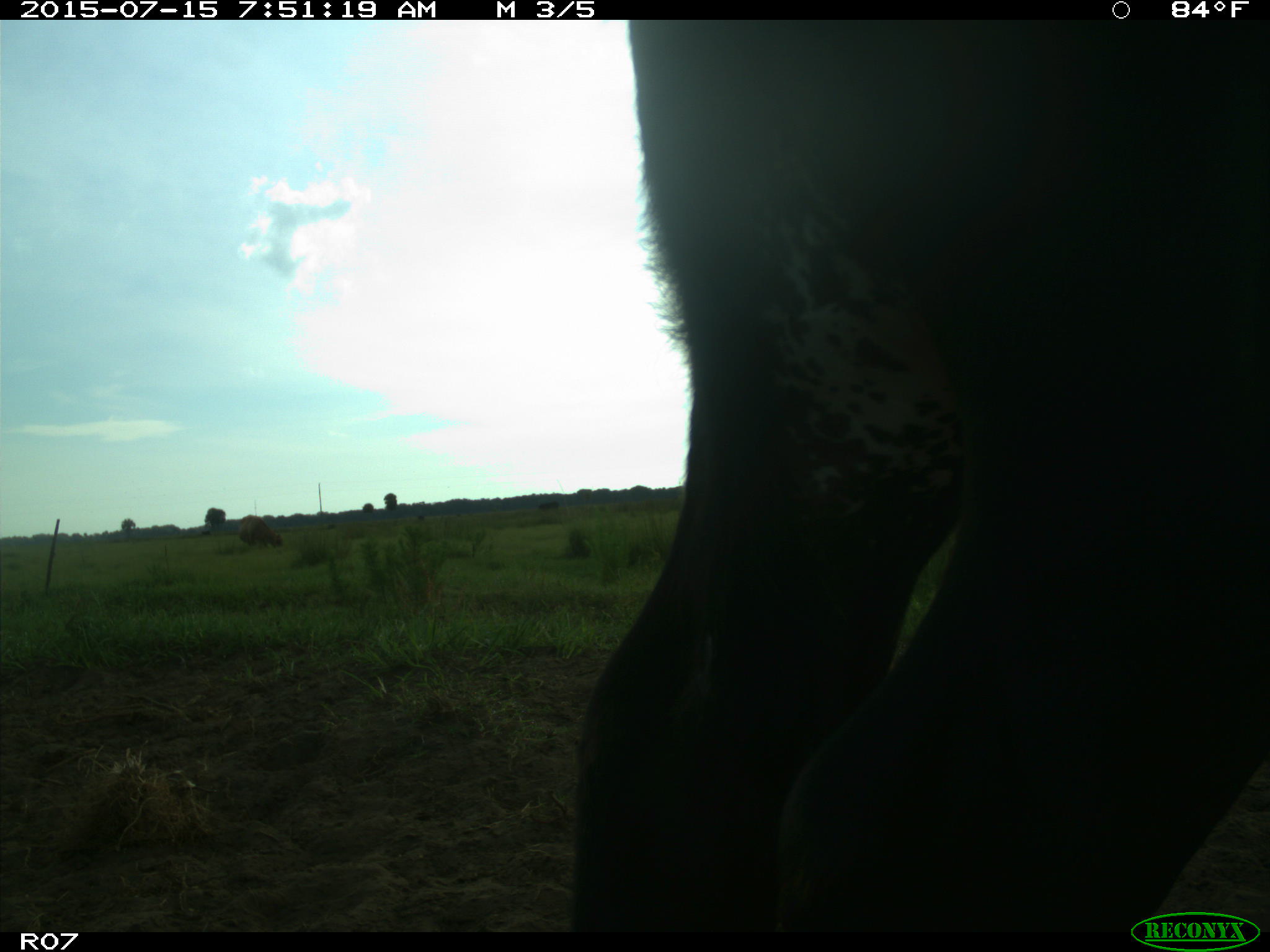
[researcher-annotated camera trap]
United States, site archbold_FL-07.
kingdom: Animalia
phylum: Chordata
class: Mammalia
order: Artiodactyla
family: Bovidae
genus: Bos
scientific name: Bos taurus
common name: domestic cow